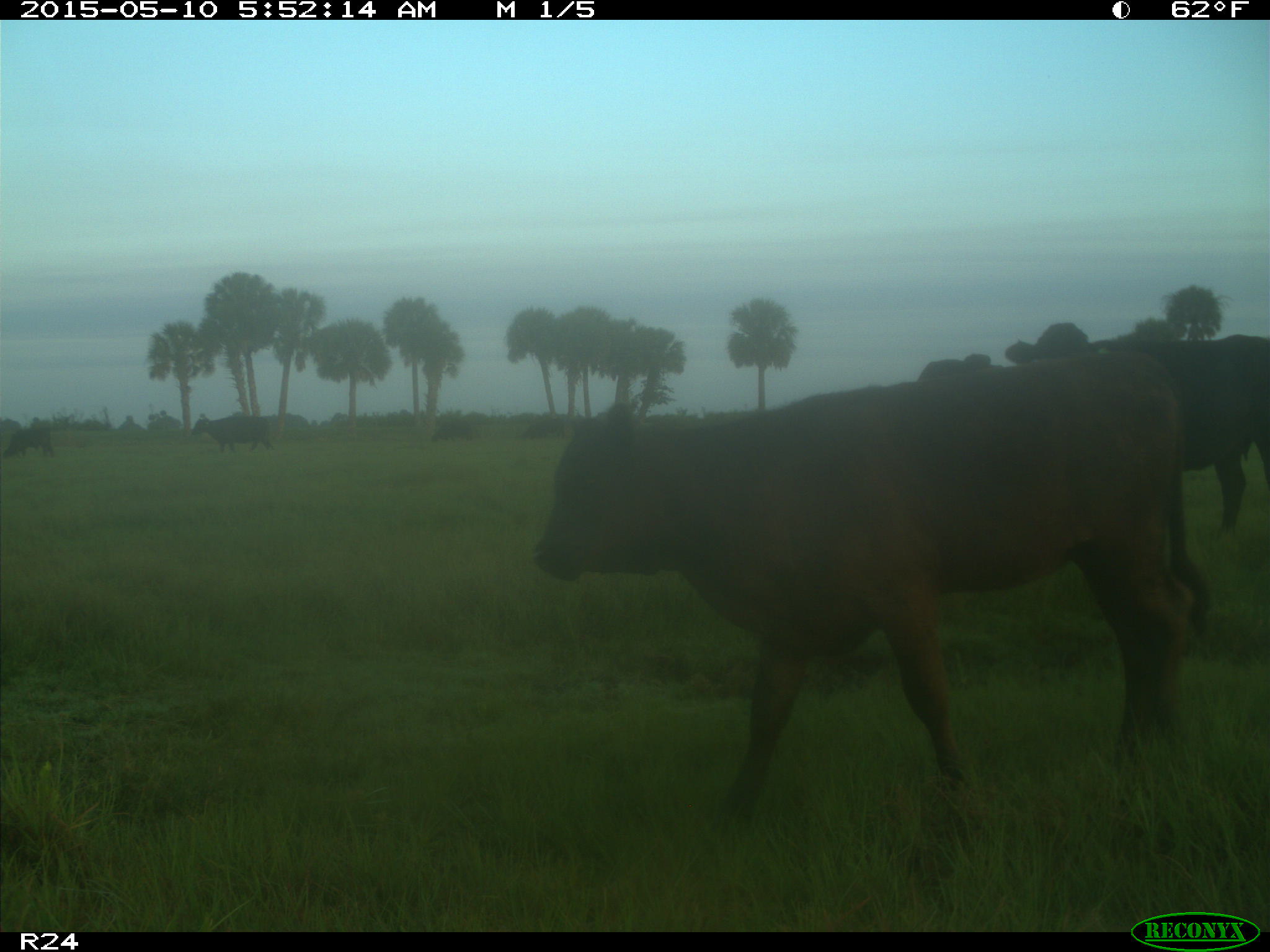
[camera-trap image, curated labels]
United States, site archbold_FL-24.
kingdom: Animalia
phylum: Chordata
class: Mammalia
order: Artiodactyla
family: Bovidae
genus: Bos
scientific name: Bos taurus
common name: domestic cow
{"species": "Bos taurus (domestic cow)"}